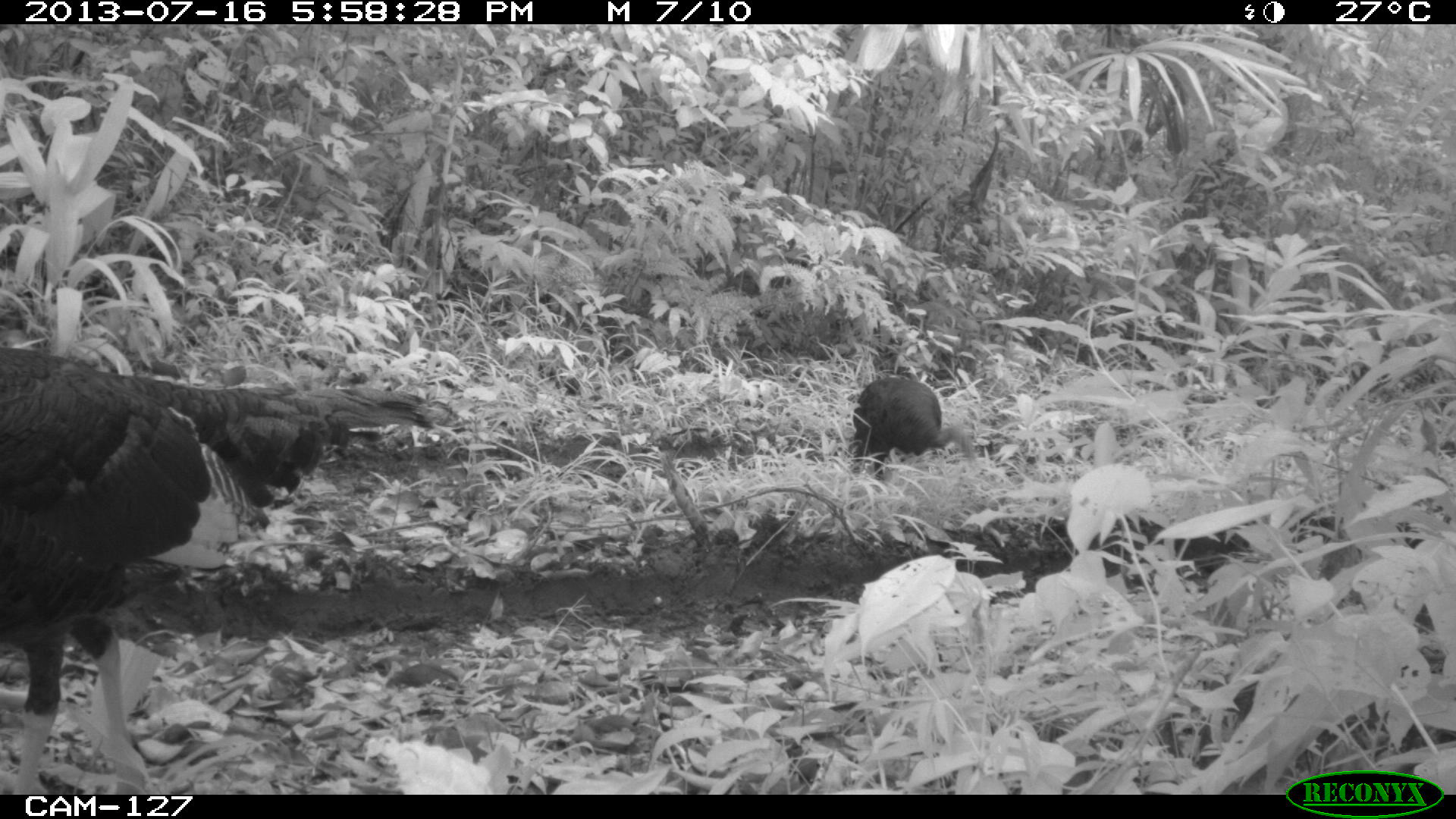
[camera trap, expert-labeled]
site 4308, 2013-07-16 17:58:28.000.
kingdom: Animalia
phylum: Chordata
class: Aves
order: Galliformes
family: Phasianidae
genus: Meleagris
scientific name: Meleagris ocellata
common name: ocellated turkey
Meleagris ocellata (ocellated turkey), count 4.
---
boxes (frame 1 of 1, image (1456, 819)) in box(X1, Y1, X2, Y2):
meleagris ocellata: box(1, 345, 437, 794); box(848, 376, 974, 484)